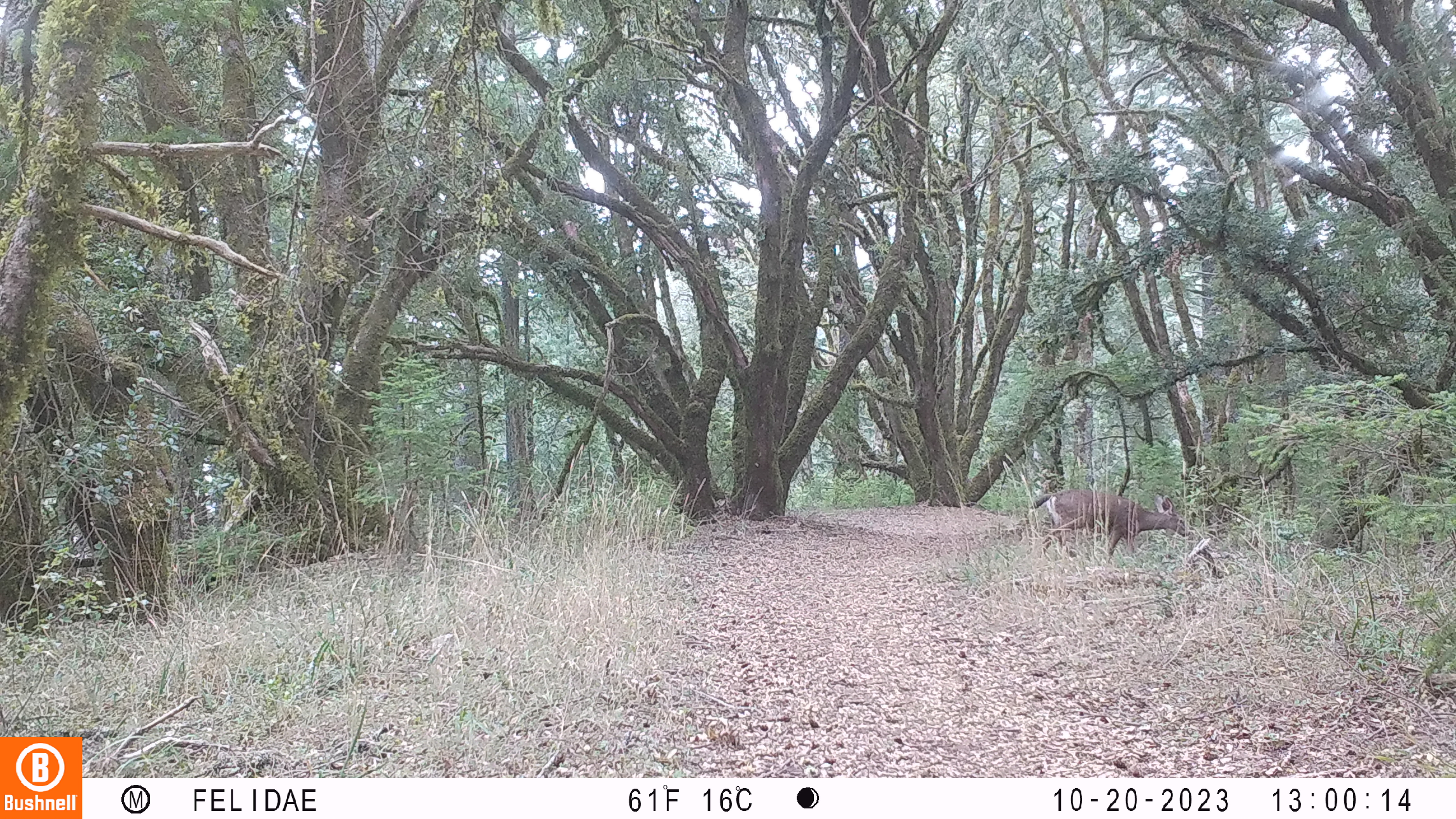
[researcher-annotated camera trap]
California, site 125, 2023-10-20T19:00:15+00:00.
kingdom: Animalia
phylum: Chordata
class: Mammalia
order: Artiodactyla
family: Cervidae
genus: Odocoileus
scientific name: Odocoileus hemionus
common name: mule deer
Mule deer (Odocoileus hemionus).